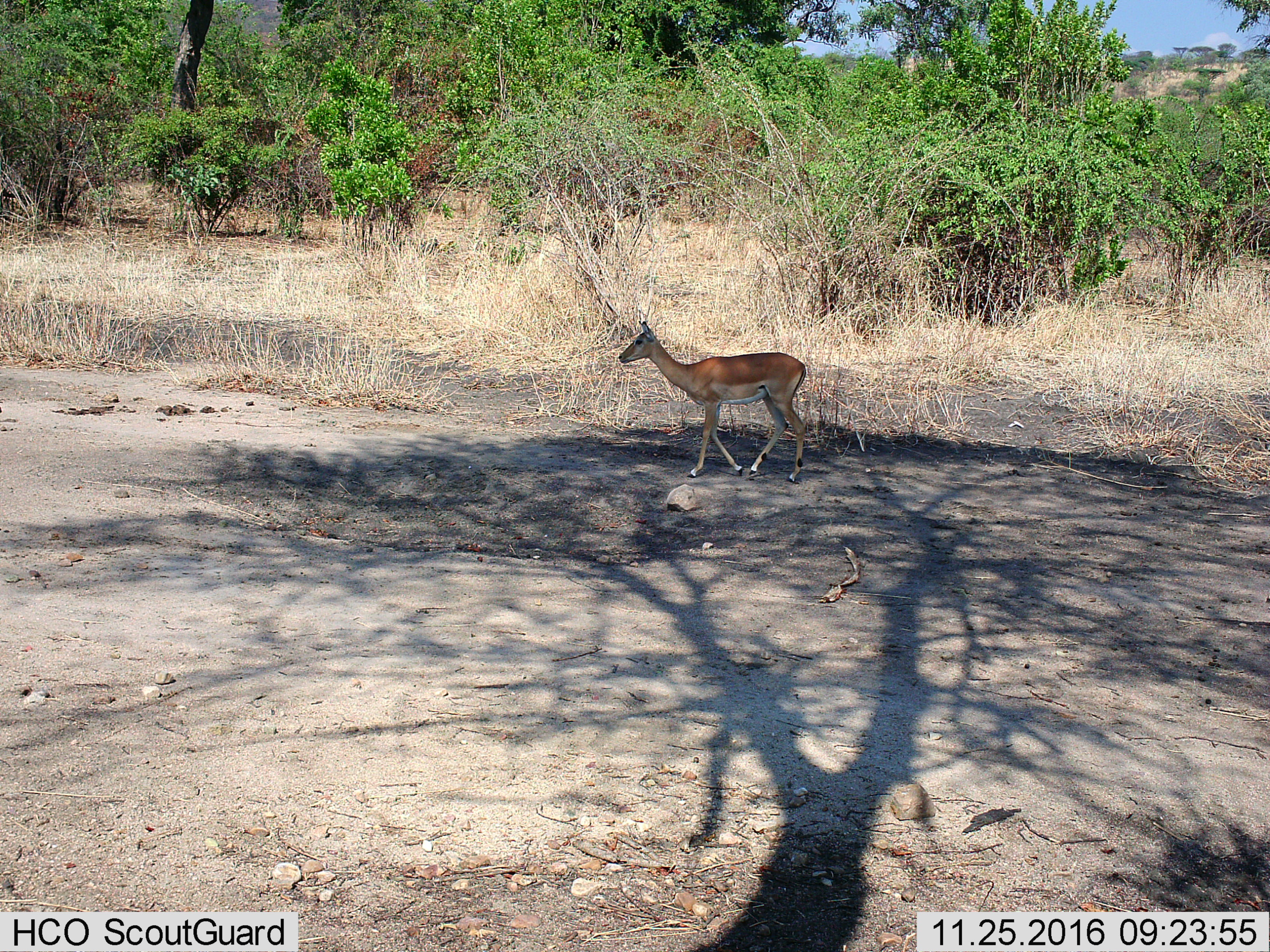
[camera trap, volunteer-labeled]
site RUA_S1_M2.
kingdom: Animalia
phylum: Chordata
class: Mammalia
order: Artiodactyla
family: Bovidae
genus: Aepyceros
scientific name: Aepyceros melampus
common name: impala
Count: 1.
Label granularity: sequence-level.